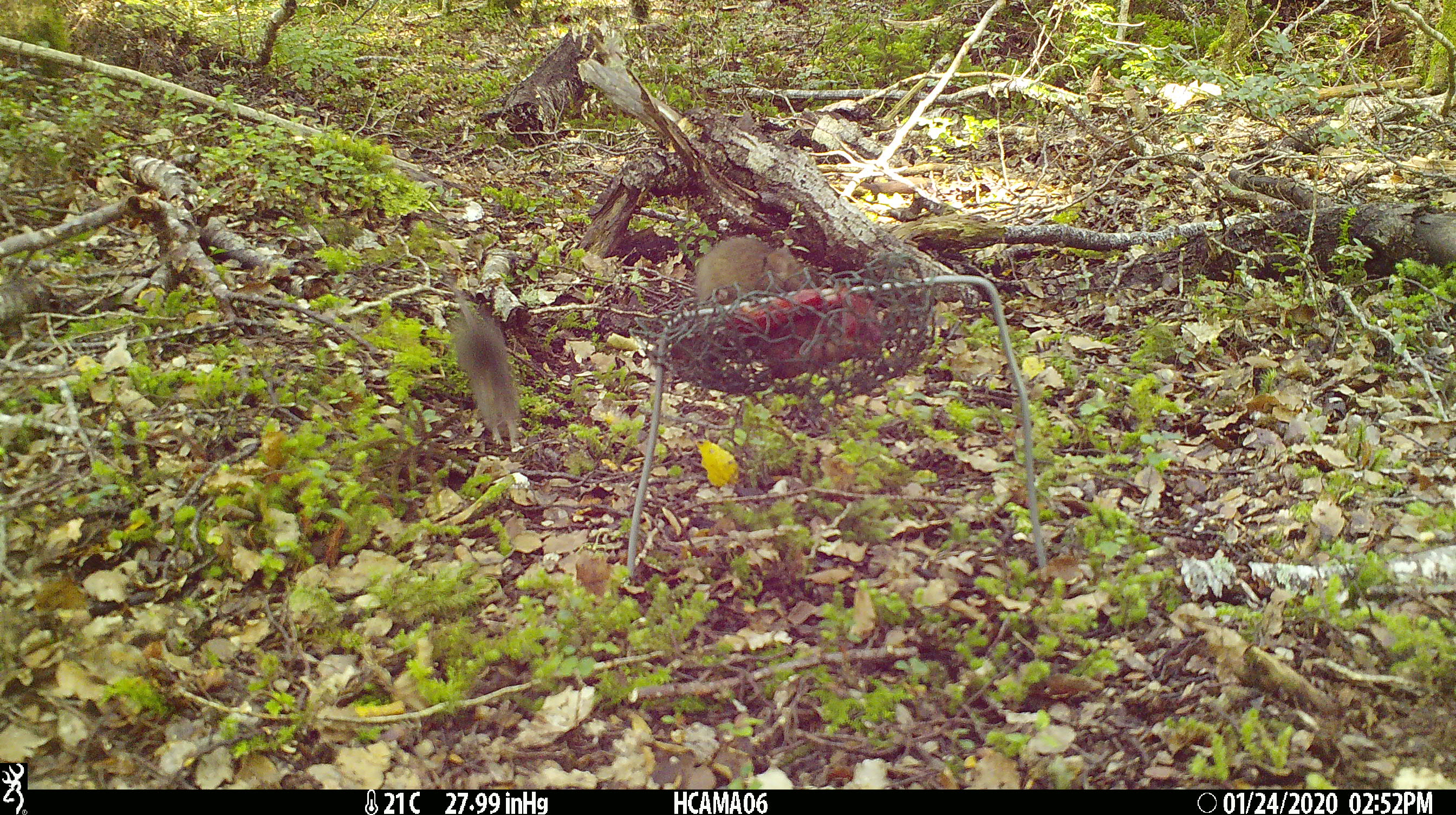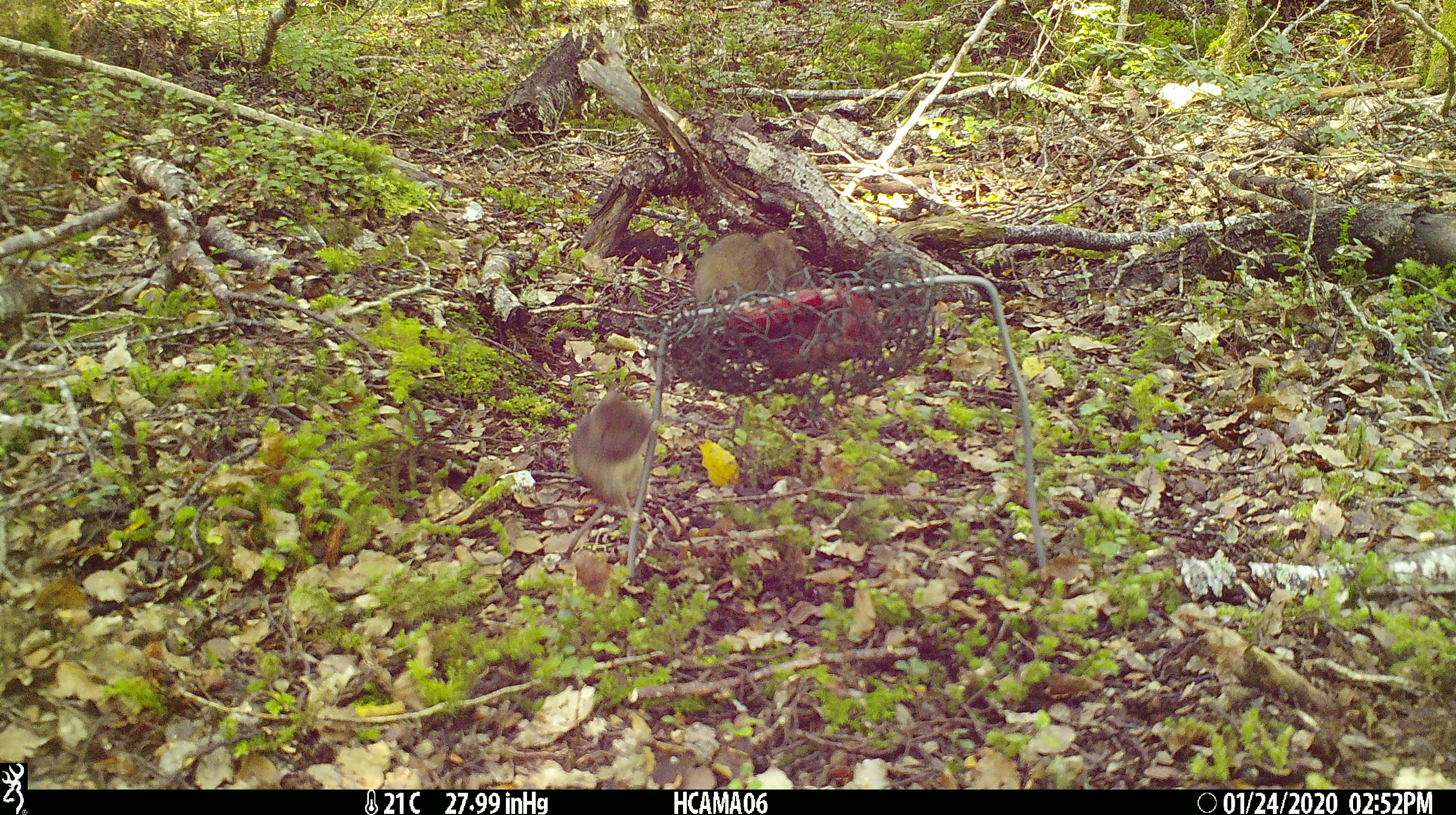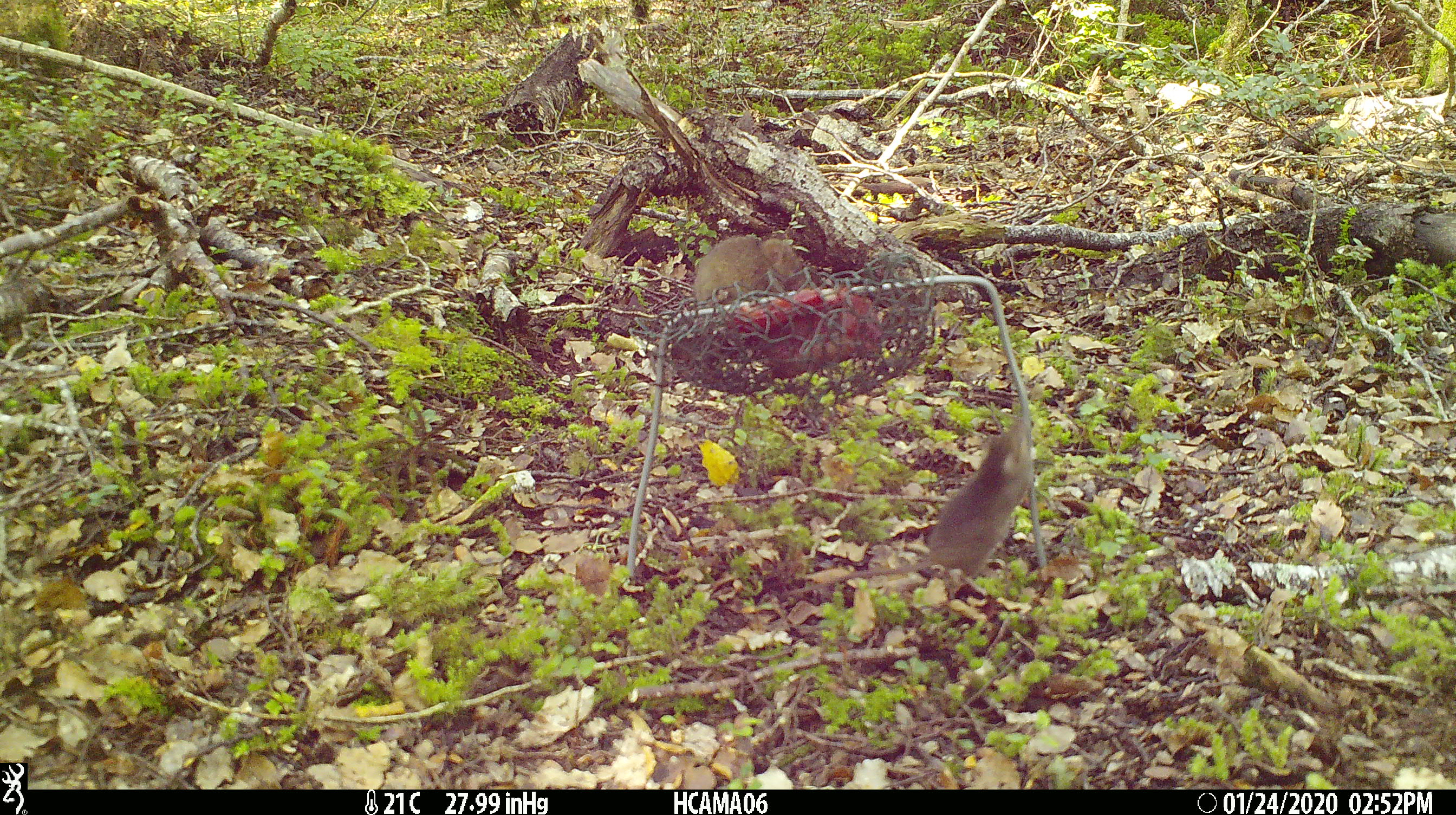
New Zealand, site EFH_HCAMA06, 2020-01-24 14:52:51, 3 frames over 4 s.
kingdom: Animalia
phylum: Chordata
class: Mammalia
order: Rodentia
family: Muridae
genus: Mus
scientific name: Mus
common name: mouse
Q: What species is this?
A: Mouse (Mus).